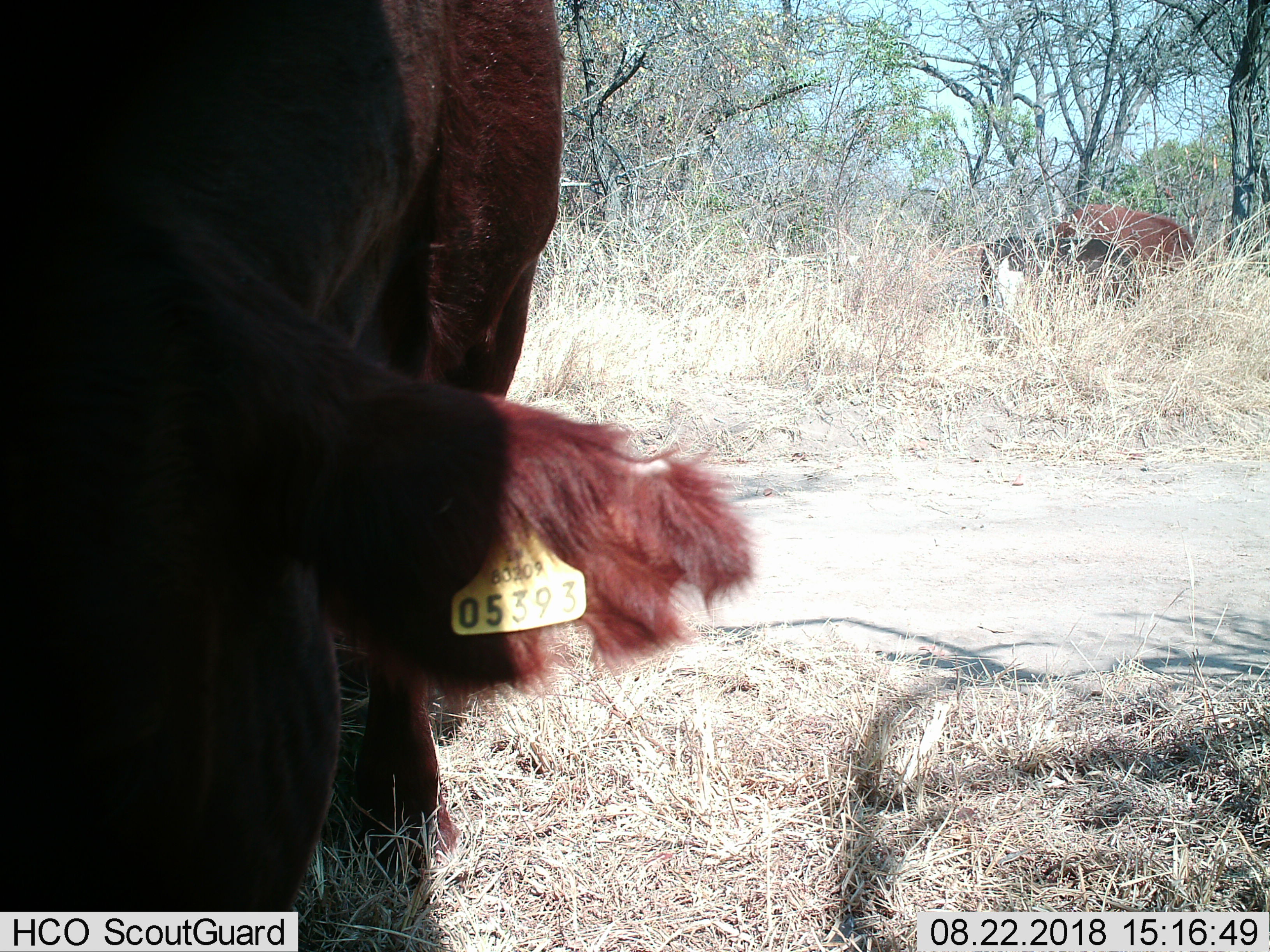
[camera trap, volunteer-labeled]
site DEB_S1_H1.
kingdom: Animalia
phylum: Chordata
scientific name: Vertebrata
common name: domestic animal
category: domesticanimal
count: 3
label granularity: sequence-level